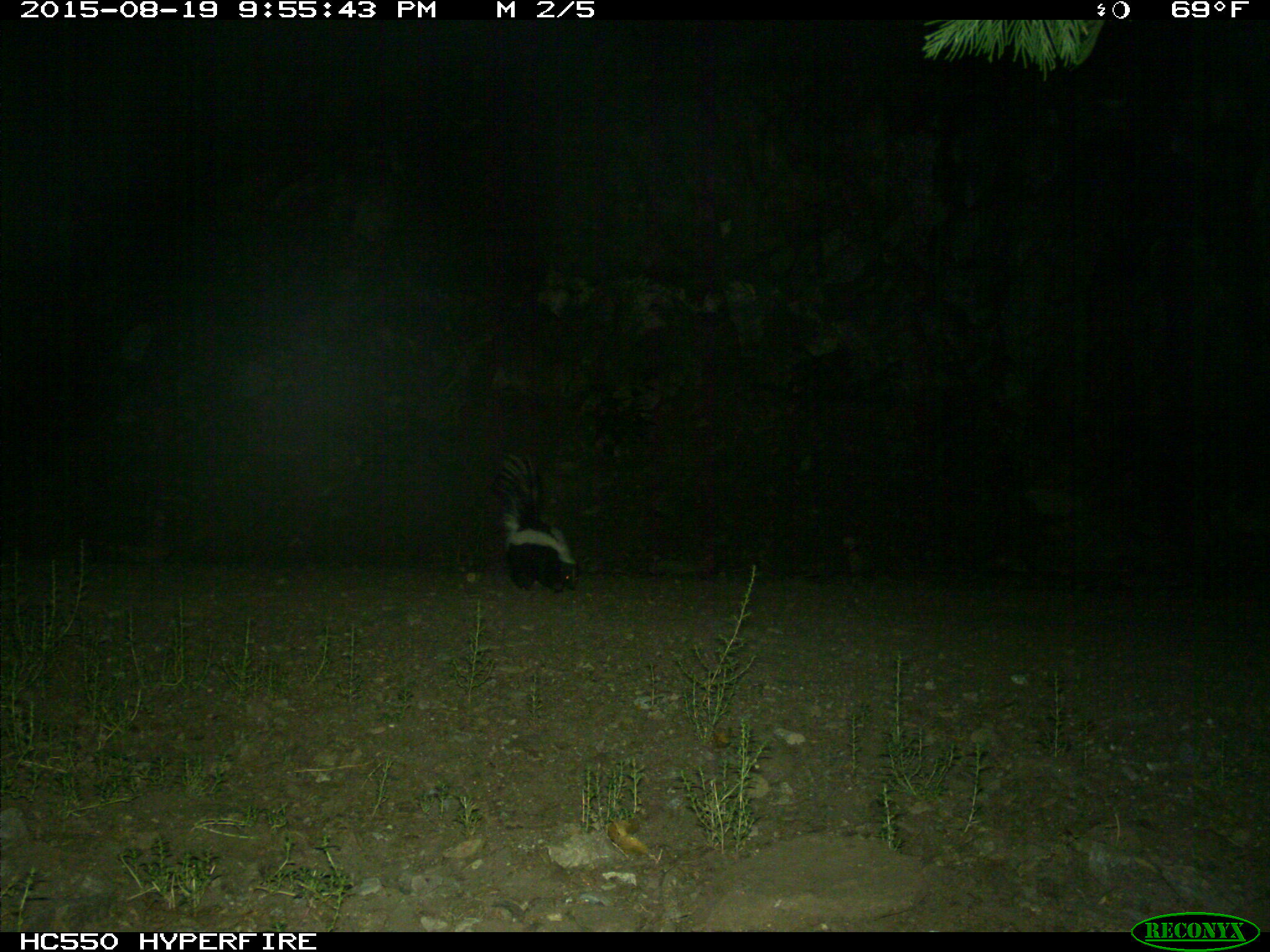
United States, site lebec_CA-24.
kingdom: Animalia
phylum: Chordata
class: Mammalia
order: Carnivora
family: Mephitidae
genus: Mephitis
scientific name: Mephitis mephitis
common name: striped skunk